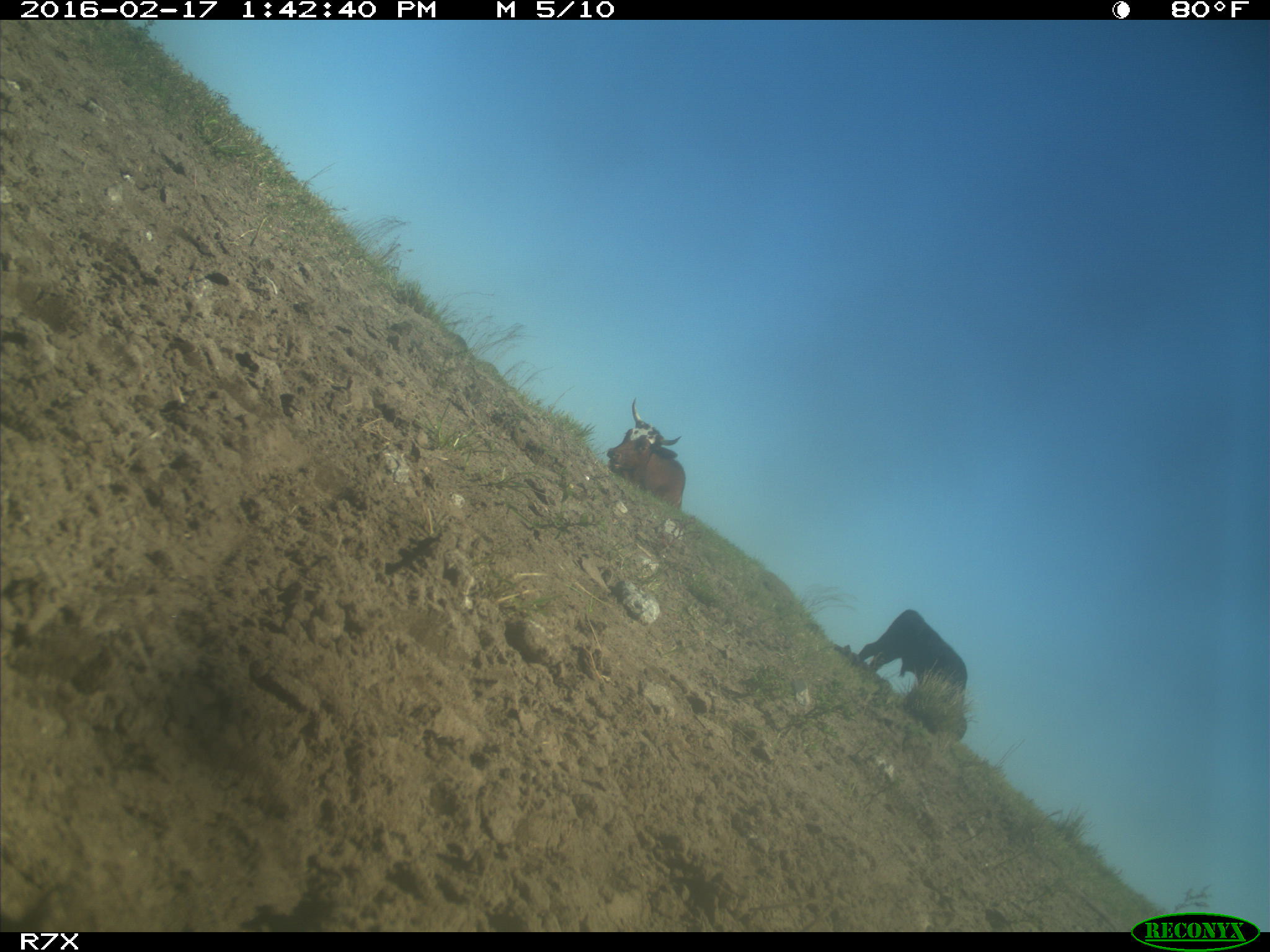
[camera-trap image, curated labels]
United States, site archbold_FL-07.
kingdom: Animalia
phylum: Chordata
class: Mammalia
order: Artiodactyla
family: Bovidae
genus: Bos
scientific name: Bos taurus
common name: domestic cow